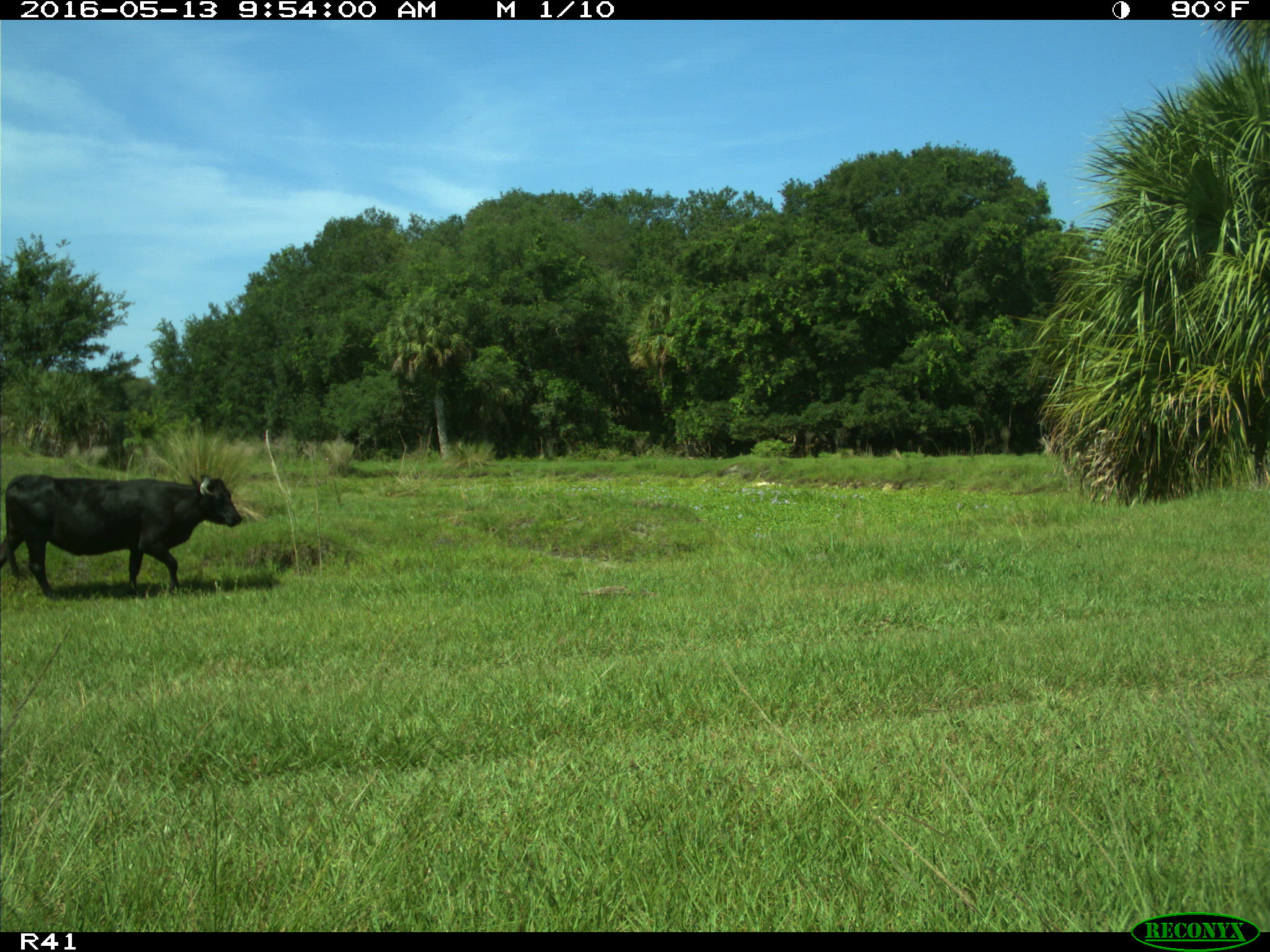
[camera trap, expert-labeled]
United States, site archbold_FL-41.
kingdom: Animalia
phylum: Chordata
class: Mammalia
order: Artiodactyla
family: Bovidae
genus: Bos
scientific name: Bos taurus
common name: domestic cow